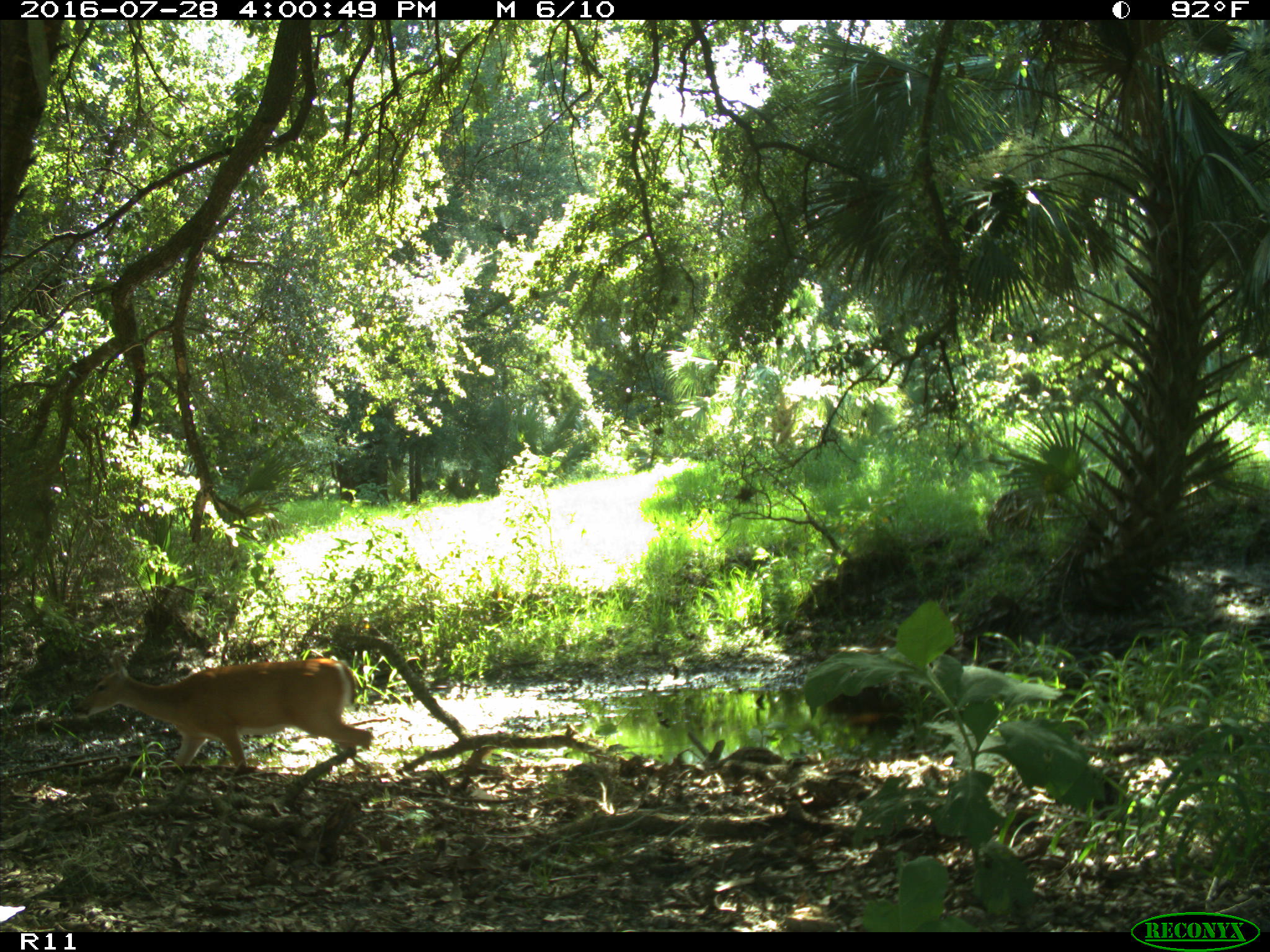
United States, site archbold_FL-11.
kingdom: Animalia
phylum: Chordata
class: Mammalia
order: Artiodactyla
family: Cervidae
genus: Odocoileus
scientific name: Odocoileus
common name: deer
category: unidentified deer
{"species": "unidentified deer (deer) (Odocoileus)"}